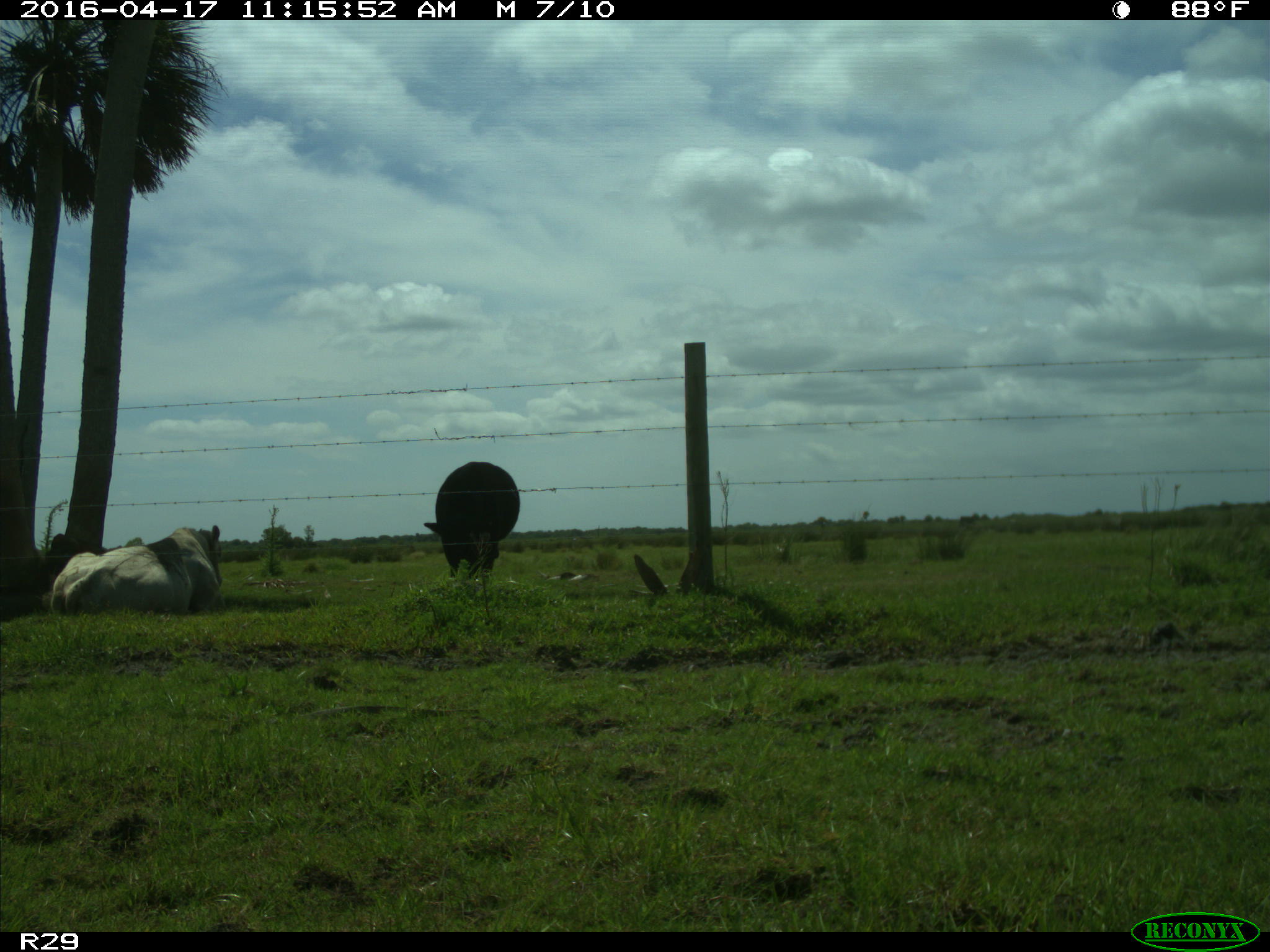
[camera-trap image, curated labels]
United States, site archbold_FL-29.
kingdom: Animalia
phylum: Chordata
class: Mammalia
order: Artiodactyla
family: Bovidae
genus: Bos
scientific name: Bos taurus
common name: domestic cow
Bos taurus (domestic cow).